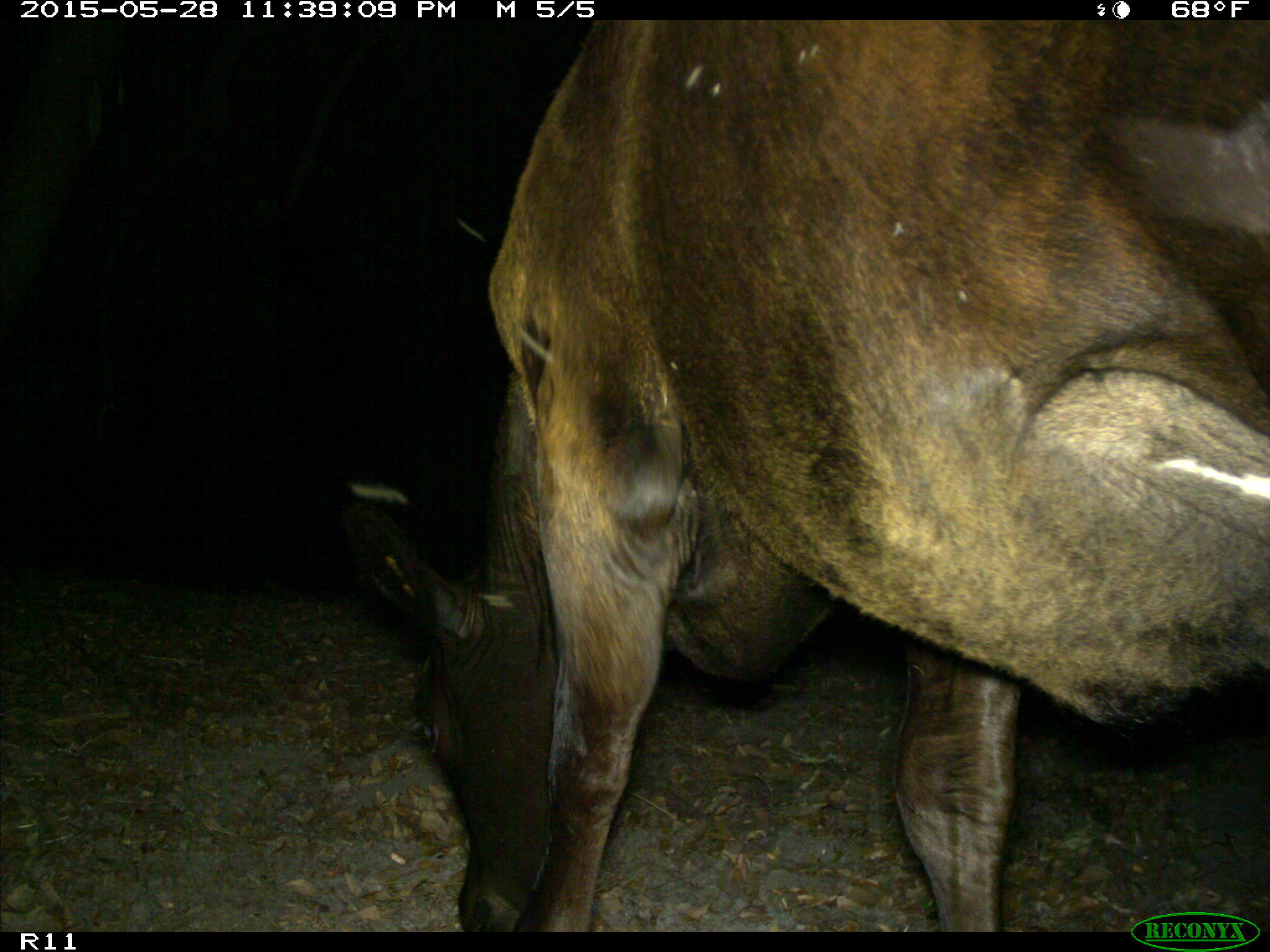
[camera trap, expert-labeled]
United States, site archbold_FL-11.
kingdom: Animalia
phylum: Chordata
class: Mammalia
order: Artiodactyla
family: Bovidae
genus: Bos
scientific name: Bos taurus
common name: domestic cow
Bos taurus (domestic cow).